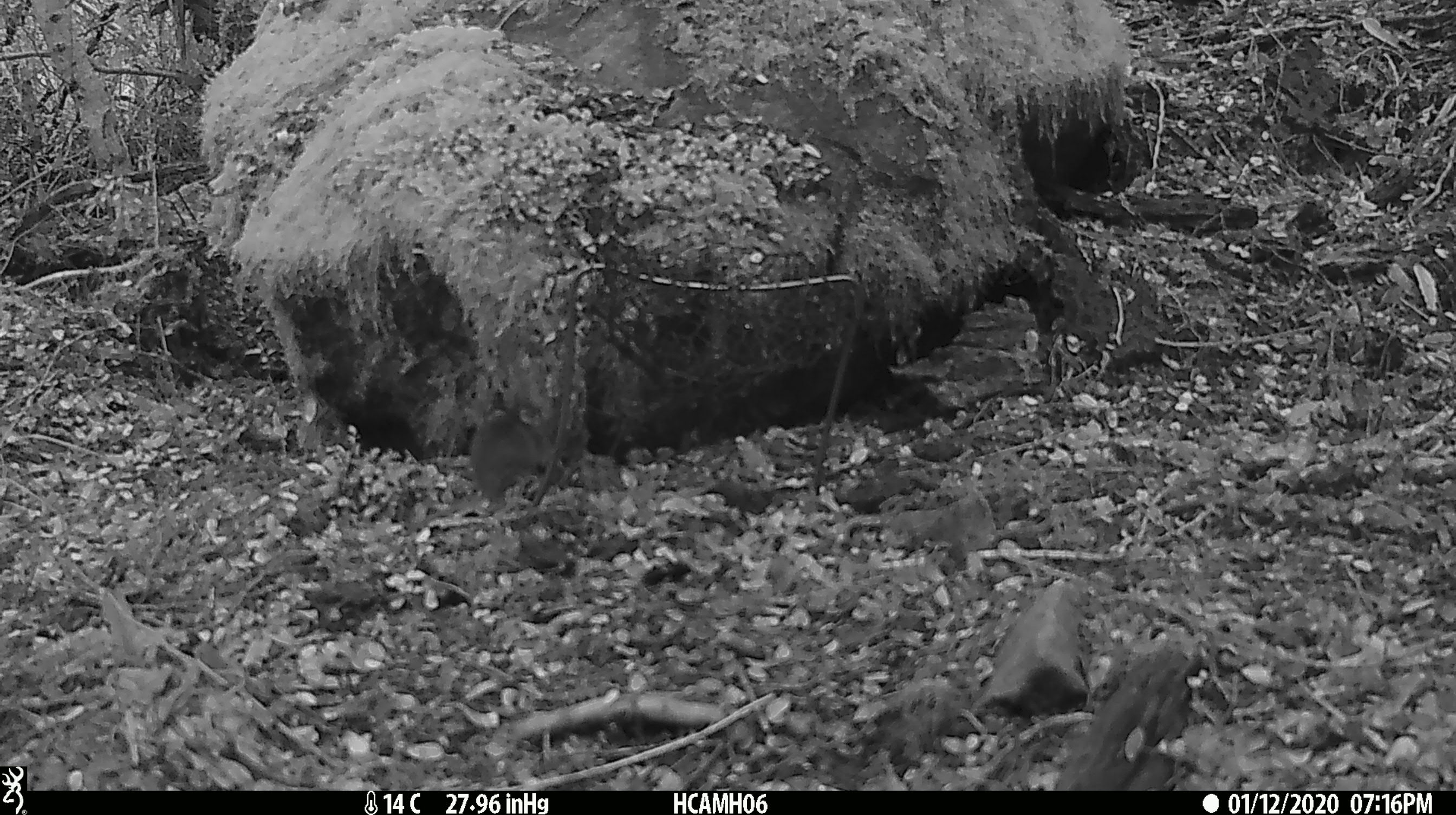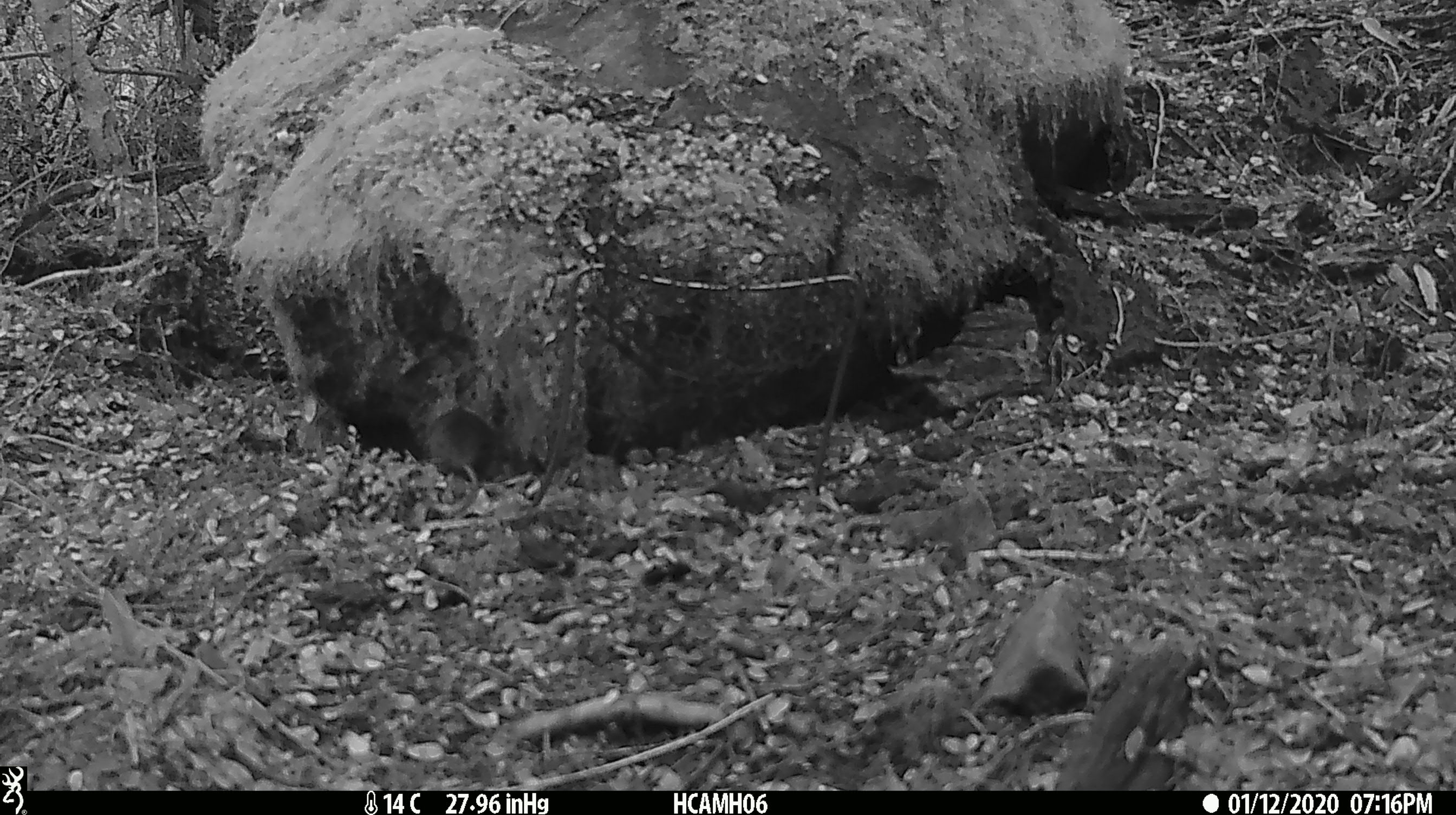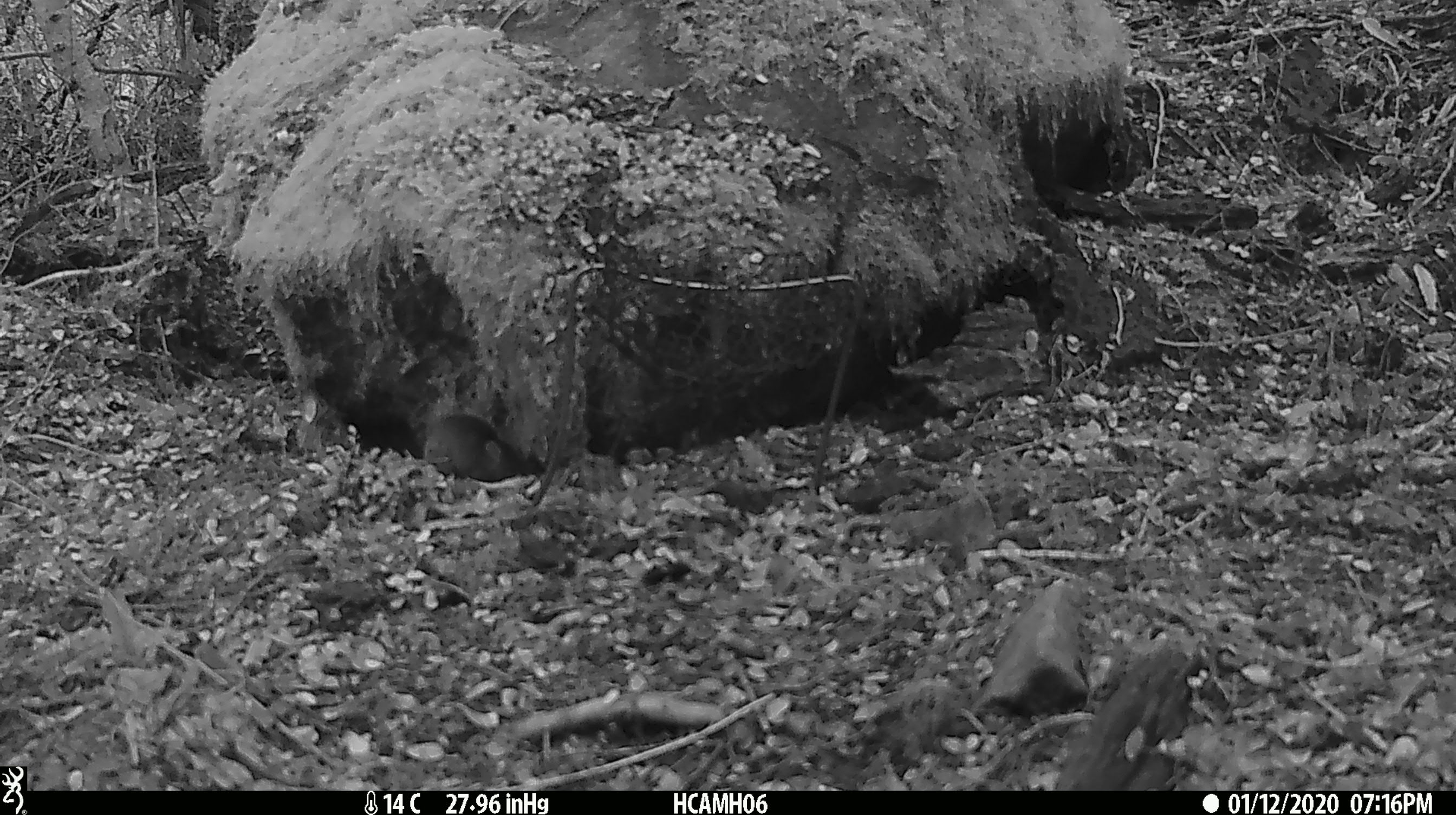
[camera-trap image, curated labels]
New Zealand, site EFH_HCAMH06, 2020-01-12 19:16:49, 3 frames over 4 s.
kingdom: Animalia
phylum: Chordata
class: Mammalia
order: Rodentia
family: Muridae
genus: Mus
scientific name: Mus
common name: mouse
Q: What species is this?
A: Mouse (Mus).